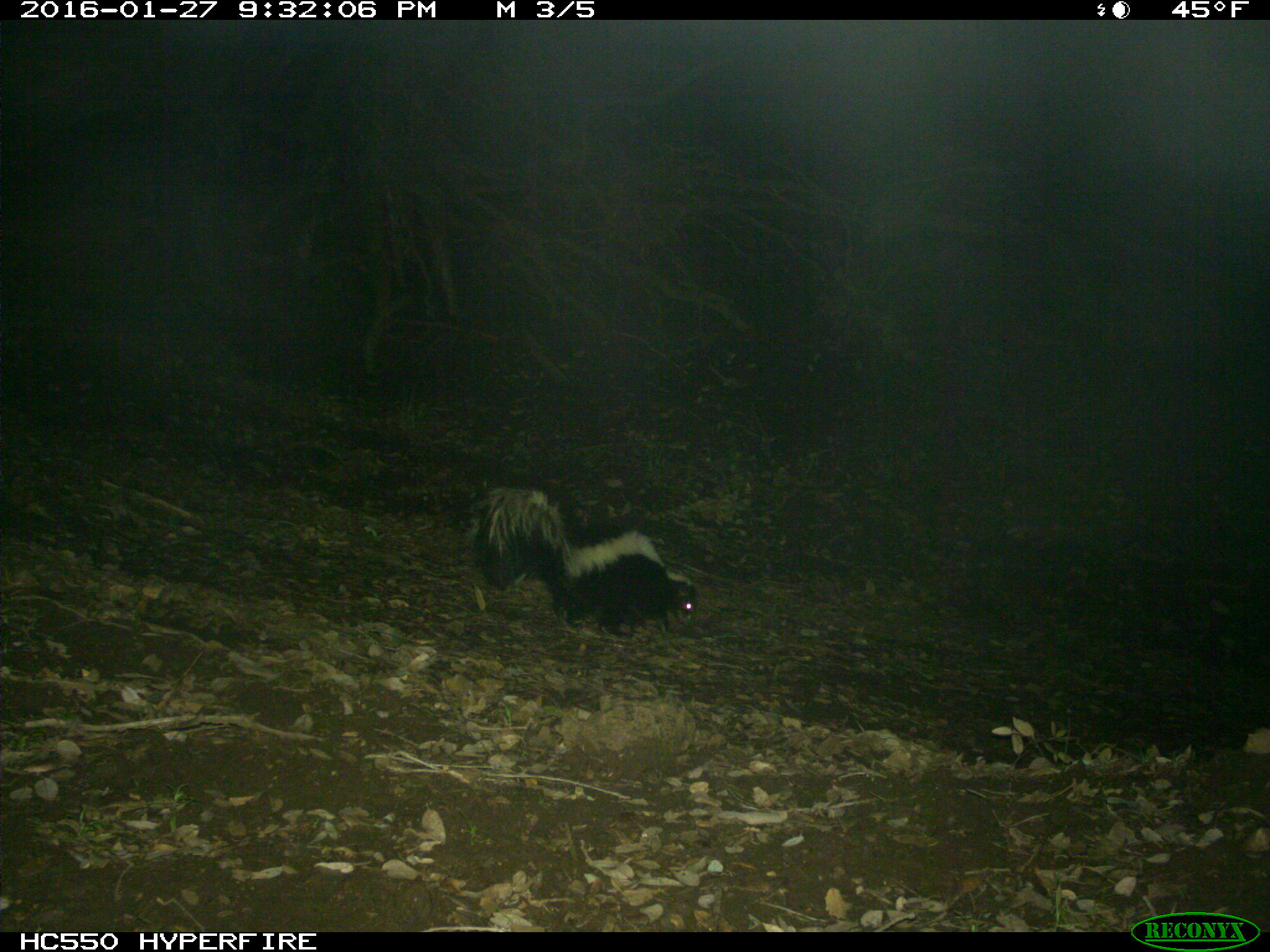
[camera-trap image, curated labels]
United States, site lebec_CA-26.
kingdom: Animalia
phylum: Chordata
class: Mammalia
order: Carnivora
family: Mephitidae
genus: Mephitis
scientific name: Mephitis mephitis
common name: striped skunk